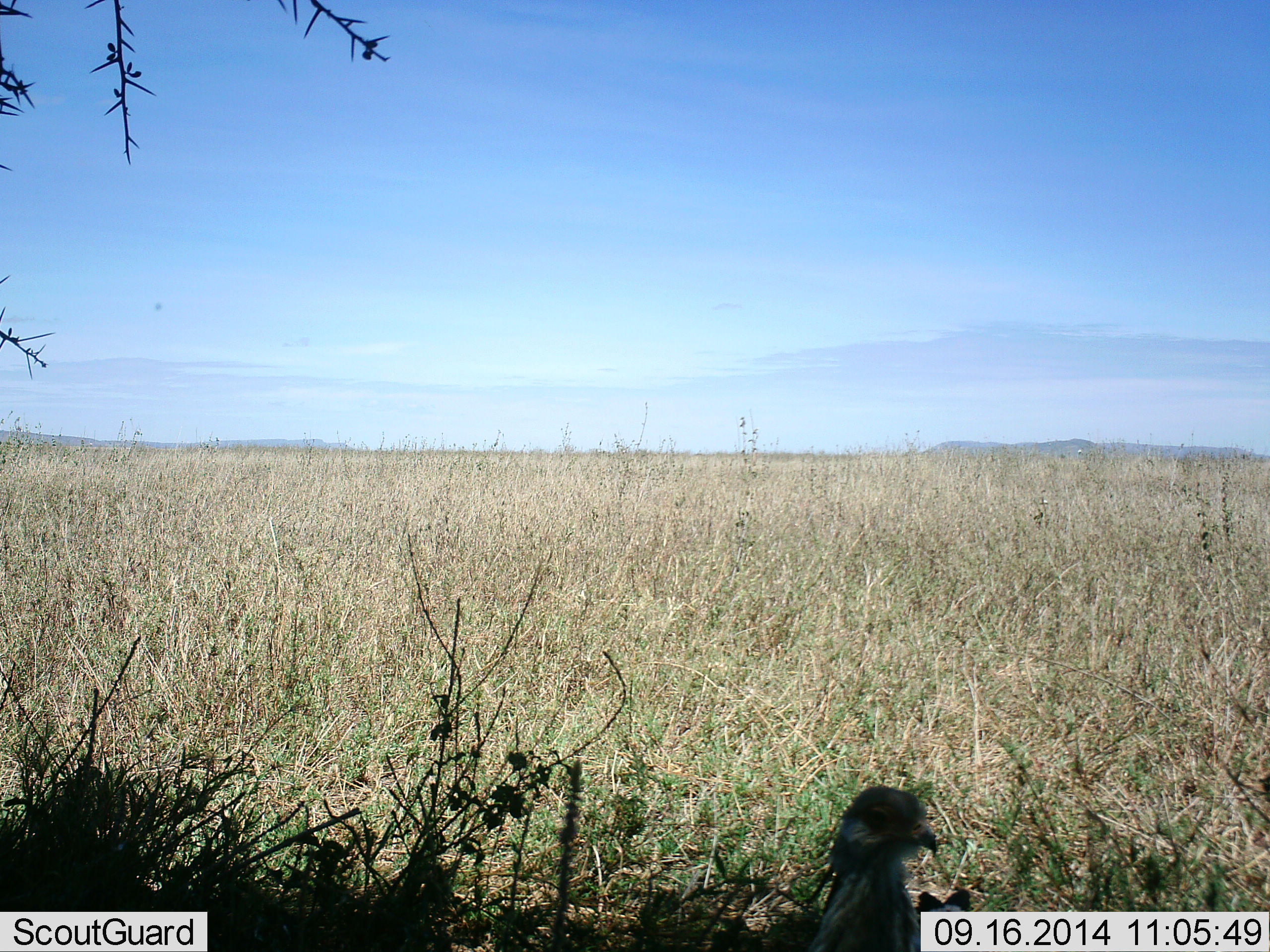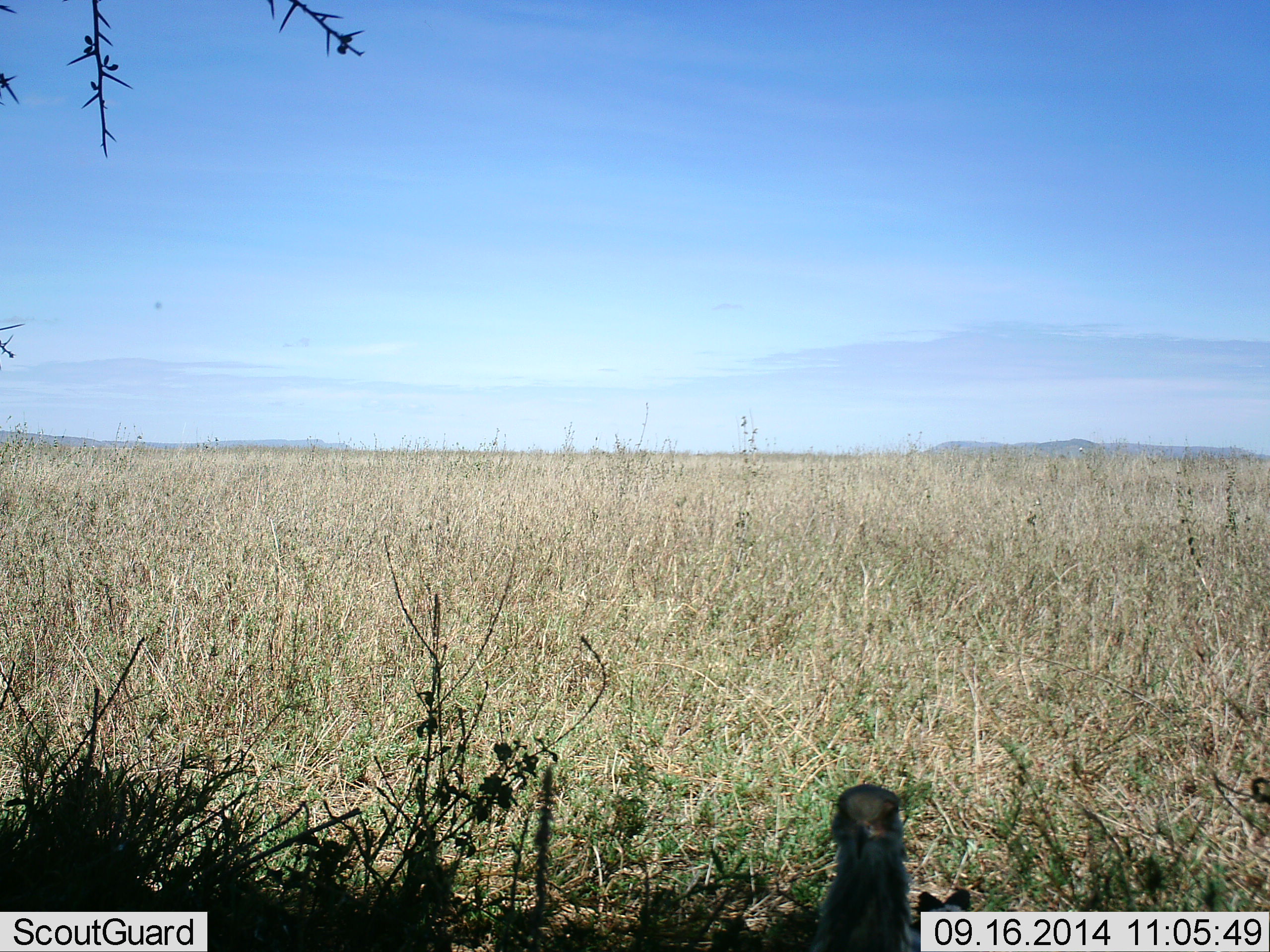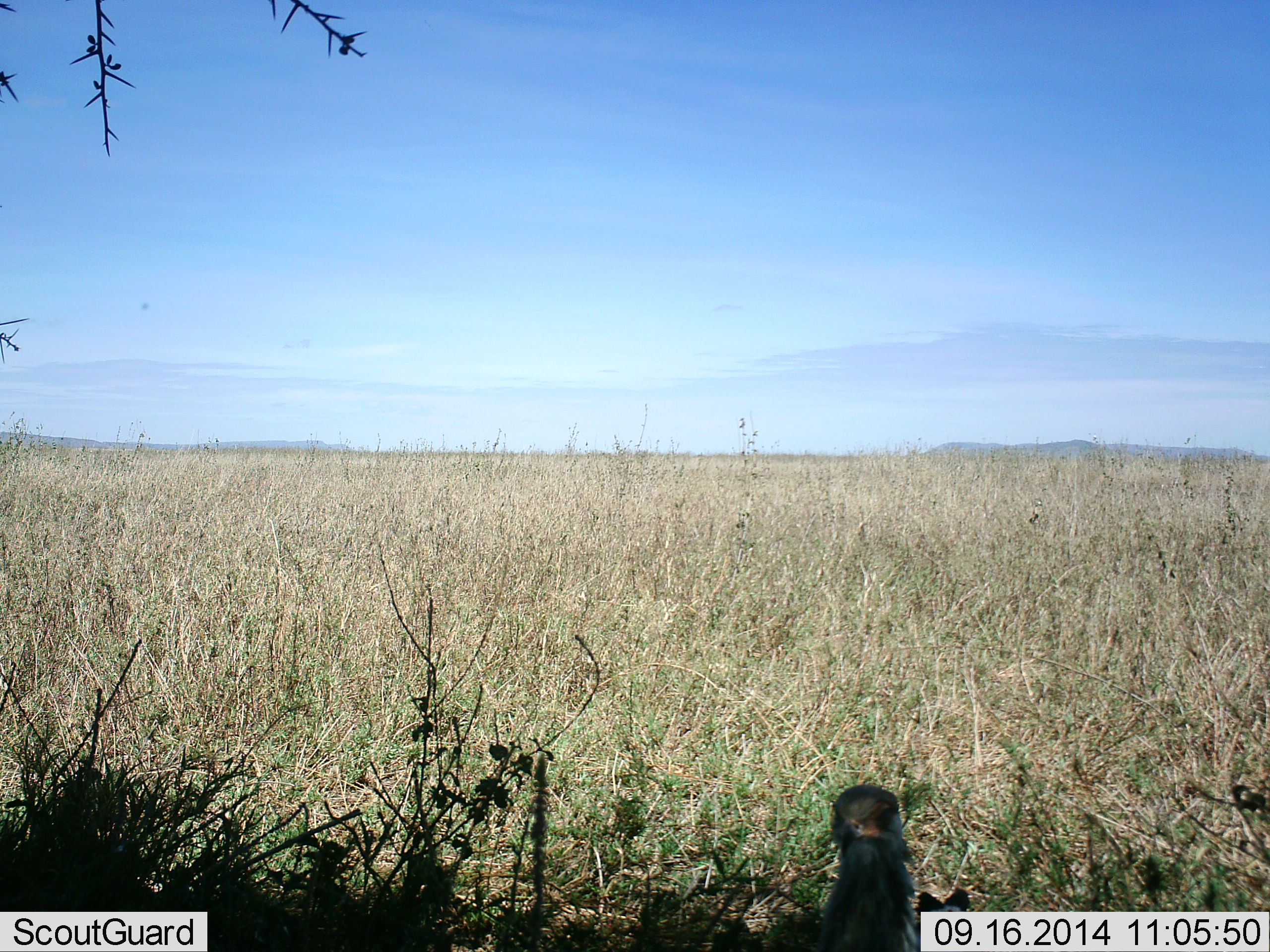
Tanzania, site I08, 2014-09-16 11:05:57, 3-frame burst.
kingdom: Animalia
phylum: Chordata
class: Aves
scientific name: Aves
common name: bird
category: otherbird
Otherbird (bird) (Aves), count 1. Behavior (volunteer vote fractions): standing 90%, resting 0%, moving 10%, interacting 0%. Young present (vote fraction): 0%. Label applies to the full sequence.